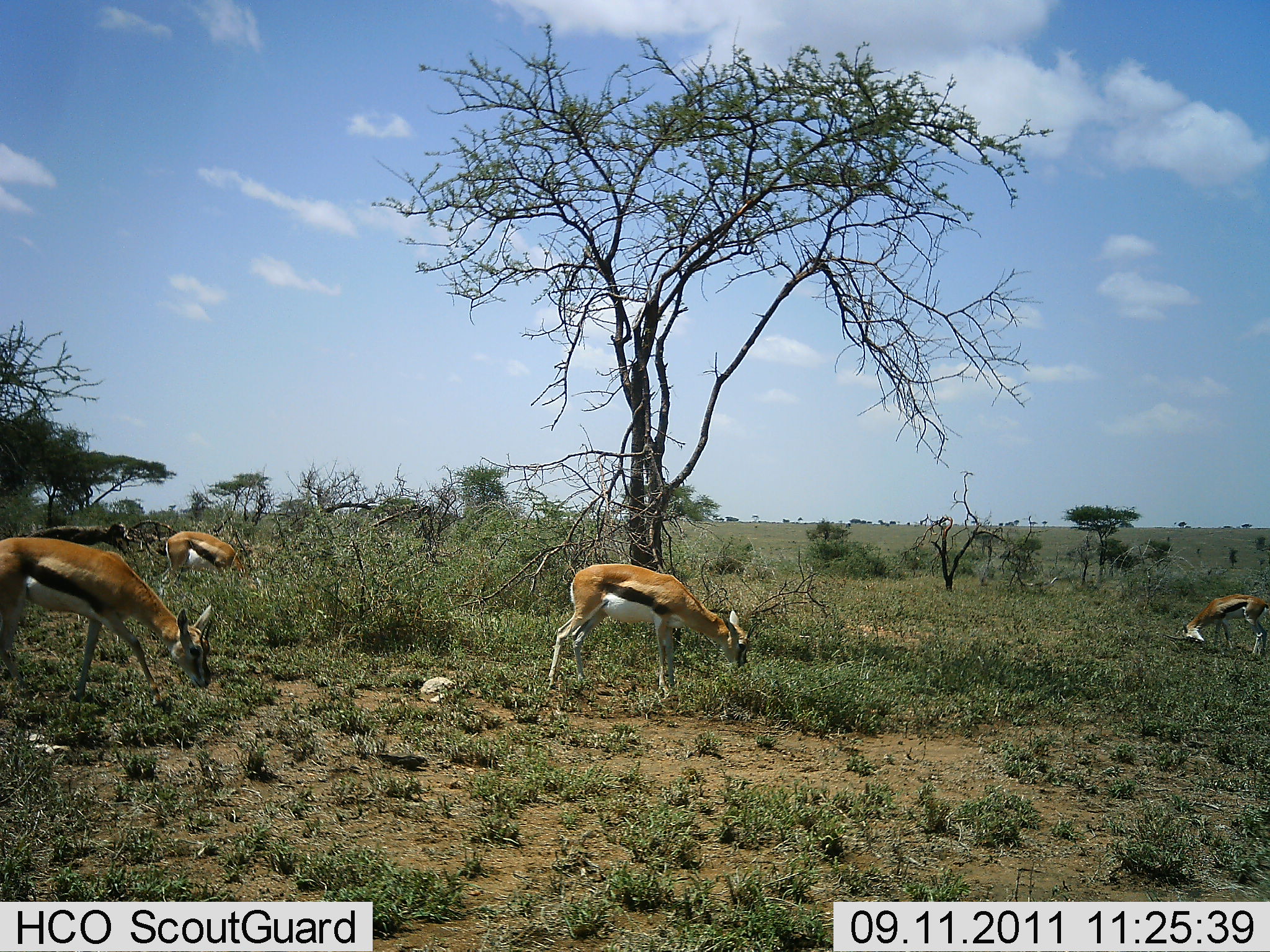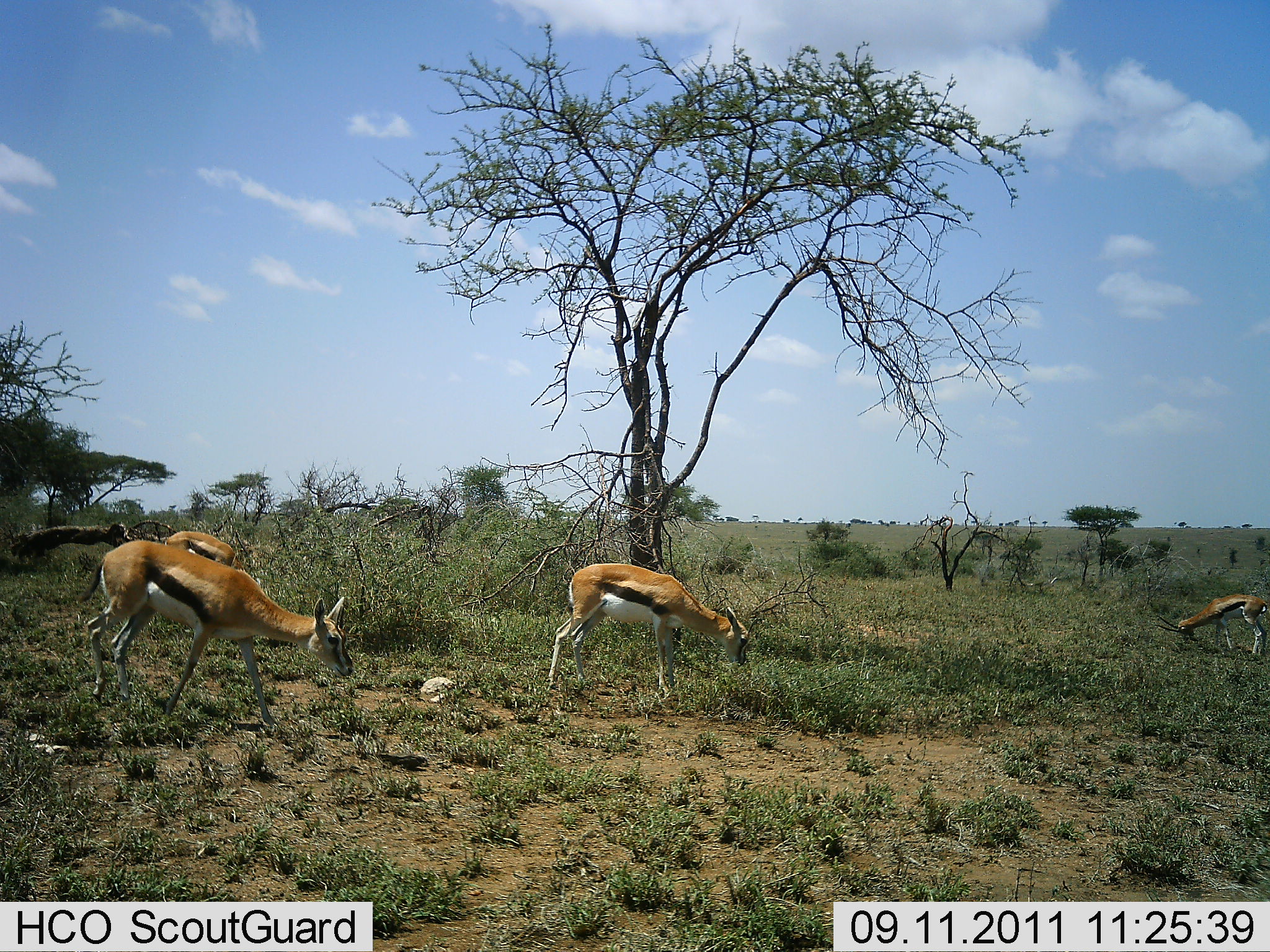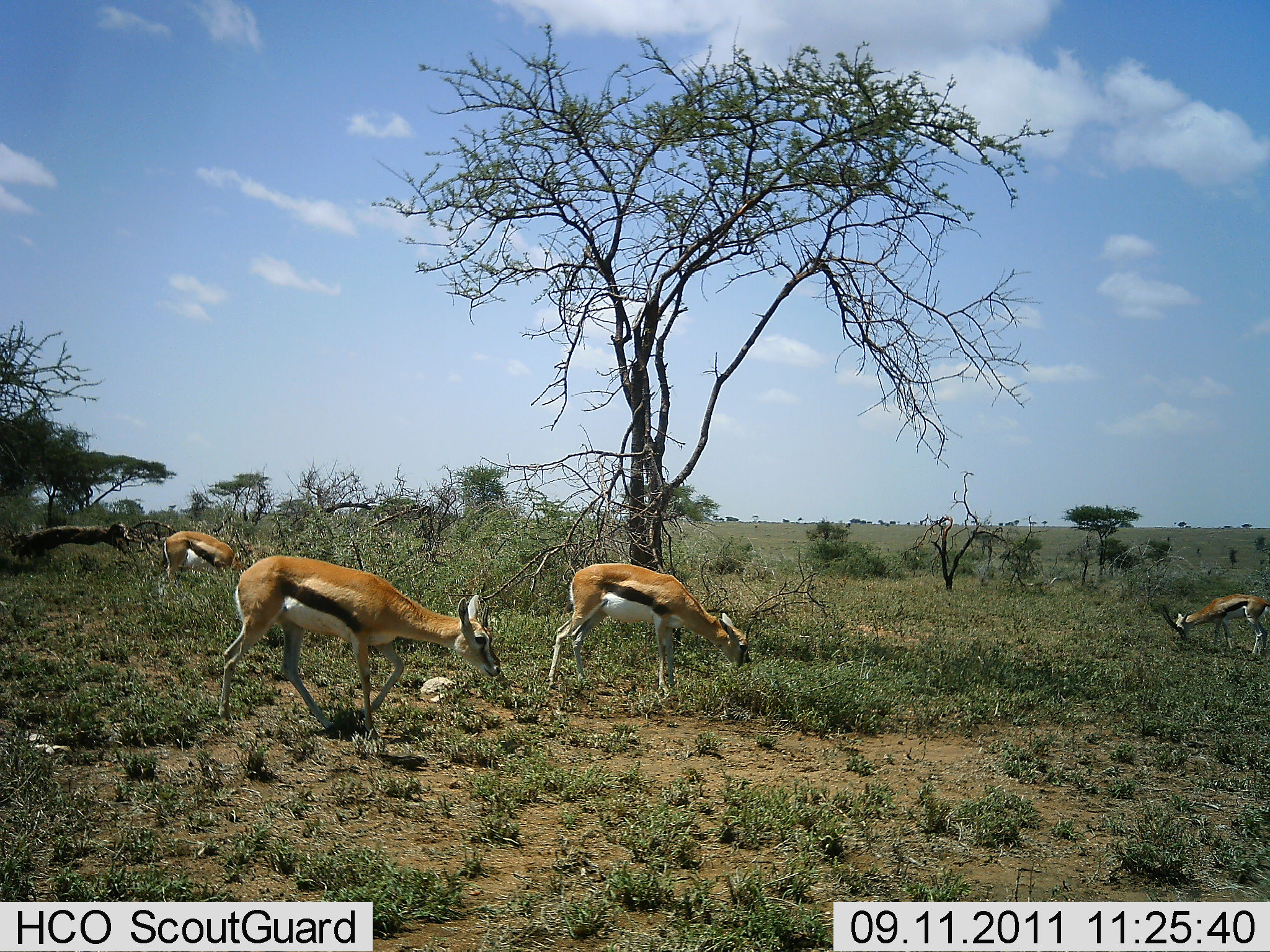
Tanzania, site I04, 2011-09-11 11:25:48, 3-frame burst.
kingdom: Animalia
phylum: Chordata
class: Mammalia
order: Artiodactyla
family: Bovidae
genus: Eudorcas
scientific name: Eudorcas thomsonii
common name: thomson's gazelle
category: gazellethomsons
Gazellethomsons (thomson's gazelle) (Eudorcas thomsonii), count 4. Behavior (volunteer vote fractions): standing 10%, resting 0%, moving 40%, interacting 0%. Young present (vote fraction): 0%. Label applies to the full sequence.